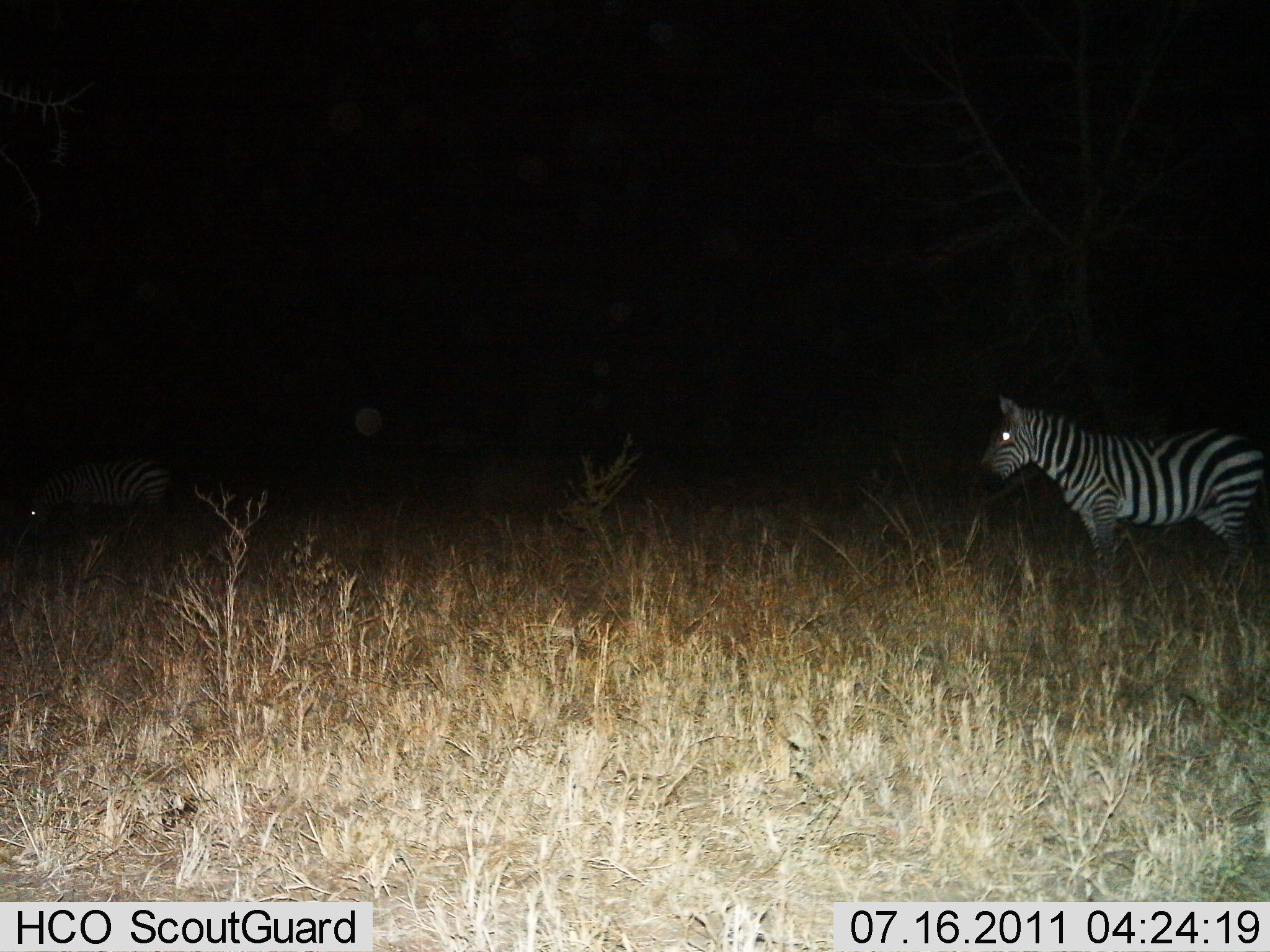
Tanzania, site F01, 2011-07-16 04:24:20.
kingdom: Animalia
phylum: Chordata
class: Mammalia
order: Perissodactyla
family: Equidae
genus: Equus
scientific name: Equus quagga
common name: plains zebra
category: zebra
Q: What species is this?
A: Zebra (plains zebra) (Equus quagga).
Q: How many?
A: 2.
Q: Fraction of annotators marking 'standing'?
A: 100%.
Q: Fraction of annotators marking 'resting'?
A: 0%.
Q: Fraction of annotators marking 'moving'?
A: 0%.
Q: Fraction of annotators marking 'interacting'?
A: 0%.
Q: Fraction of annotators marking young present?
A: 0%.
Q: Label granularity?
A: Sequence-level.